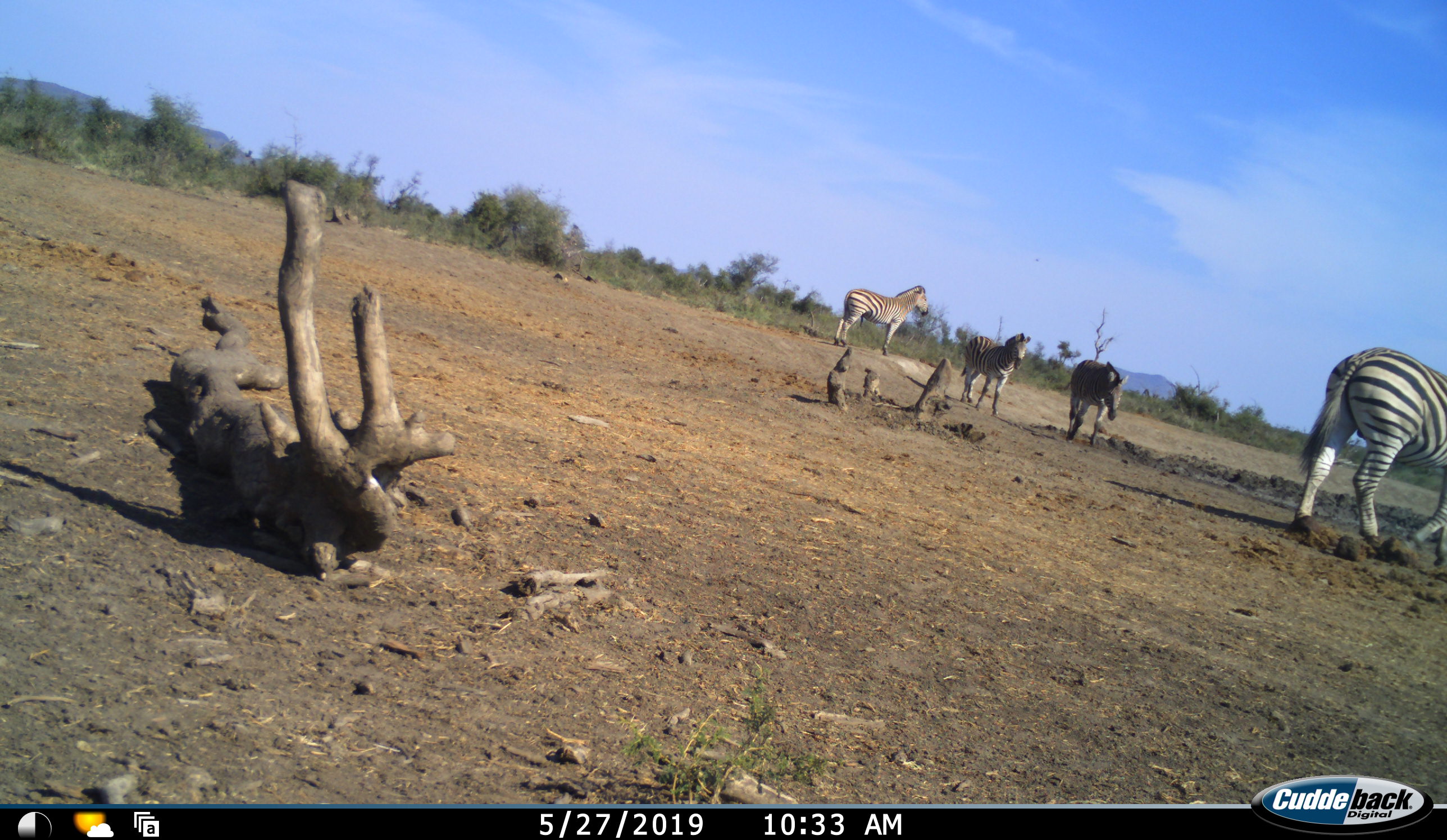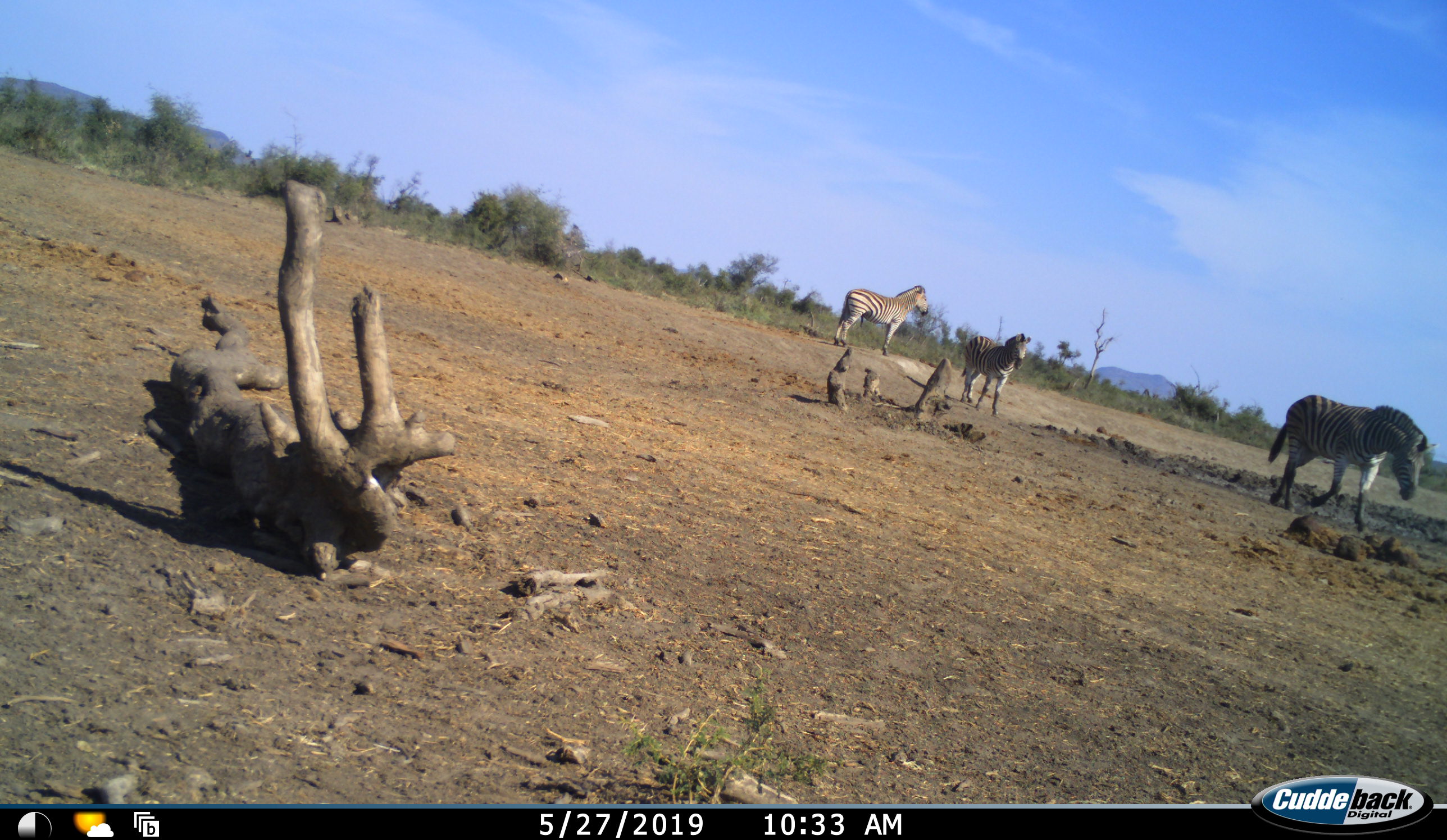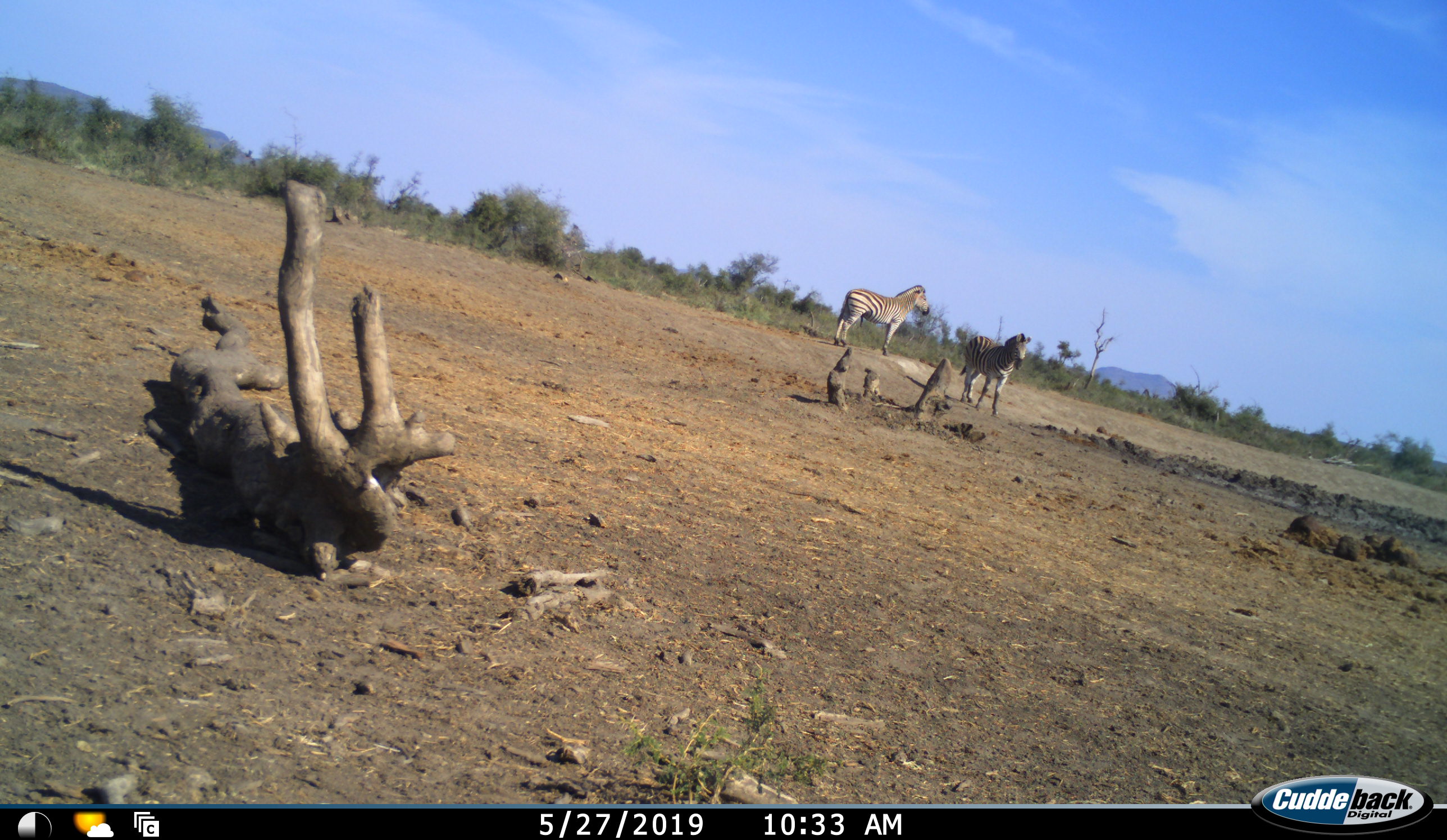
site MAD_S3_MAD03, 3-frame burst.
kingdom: Animalia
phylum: Chordata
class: Mammalia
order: Perissodactyla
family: Equidae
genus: Equus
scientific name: Equus quagga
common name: plains zebra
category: zebraplains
Zebraplains (plains zebra) (Equus quagga), count 4. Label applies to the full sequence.